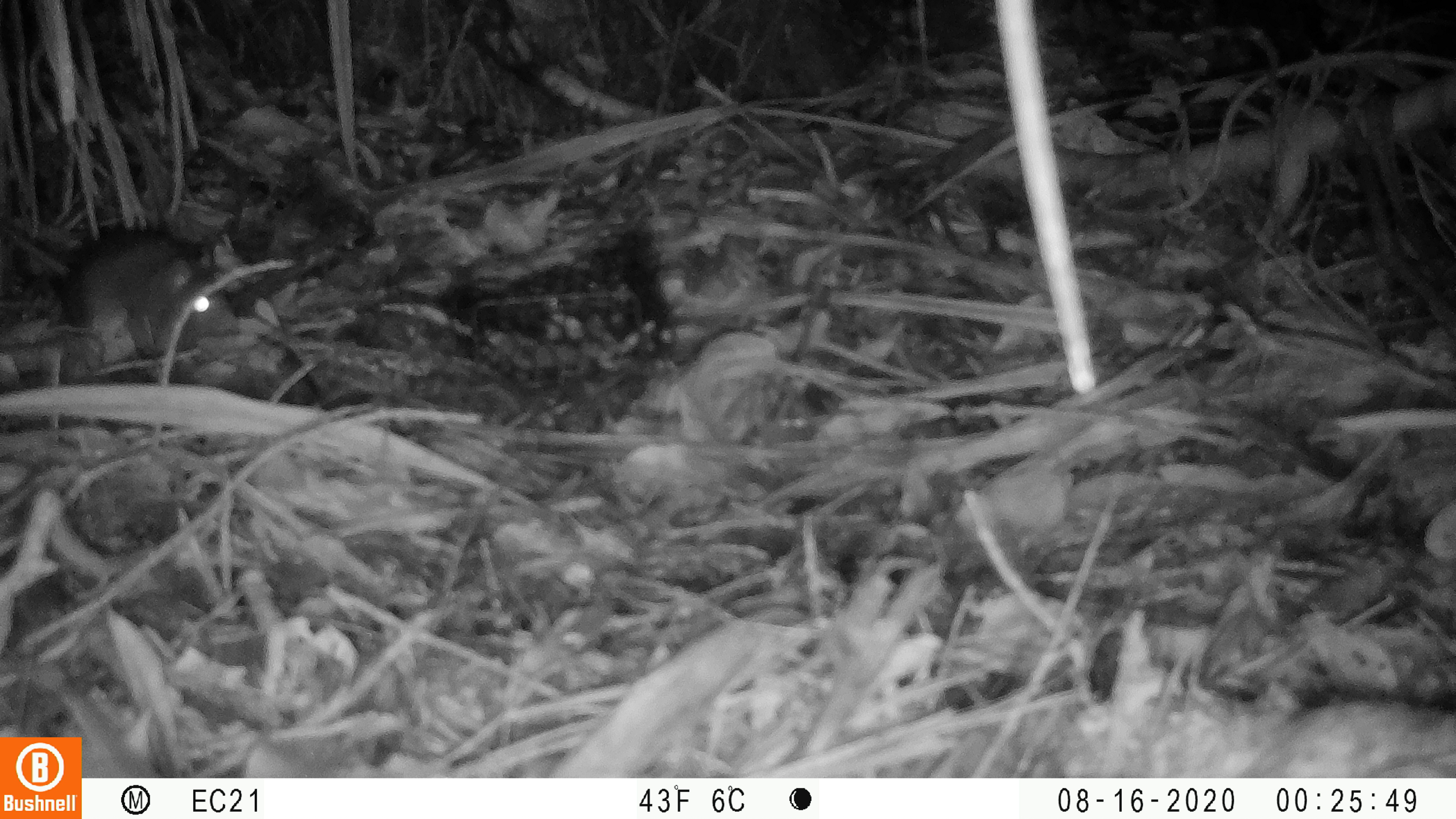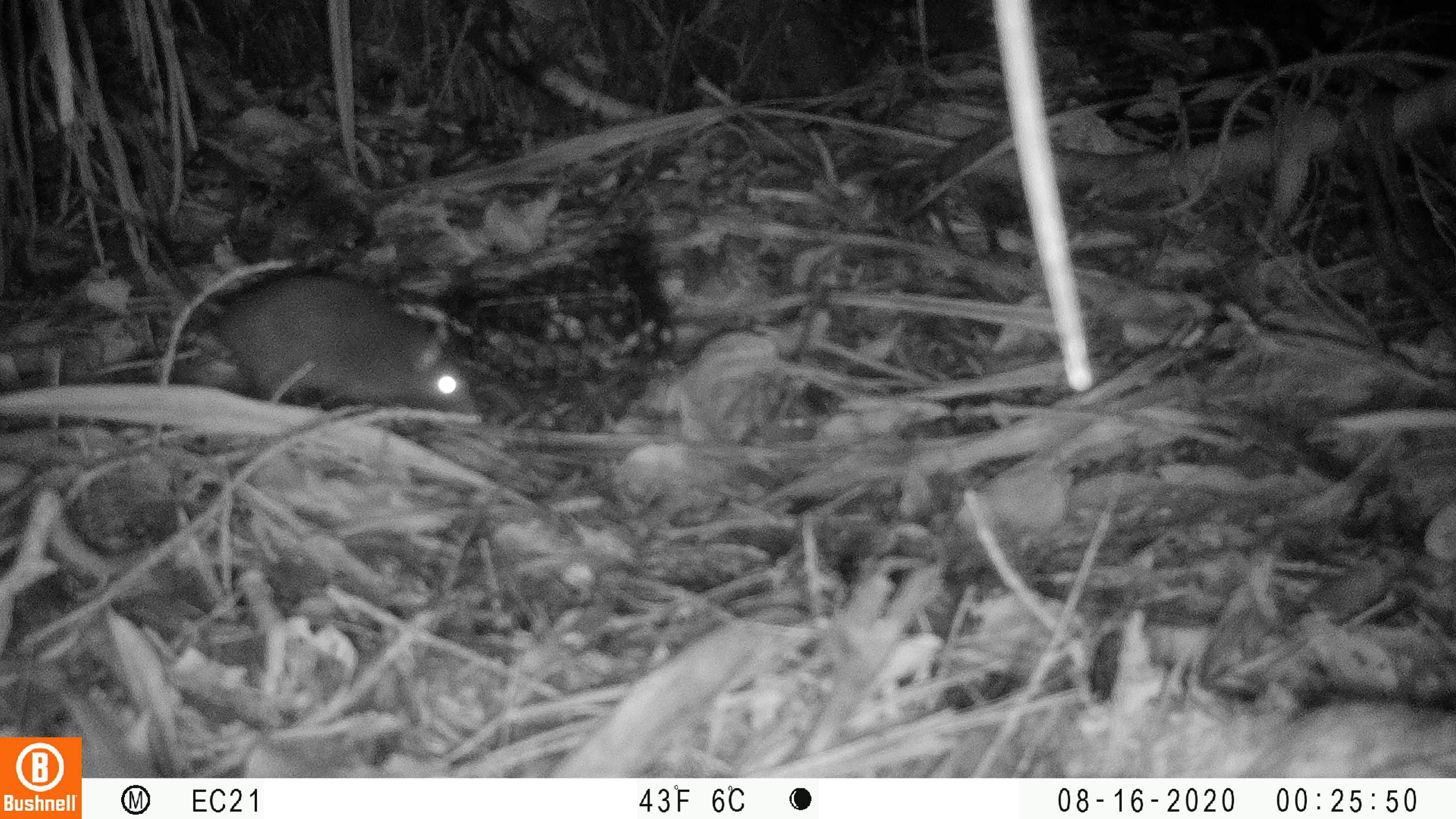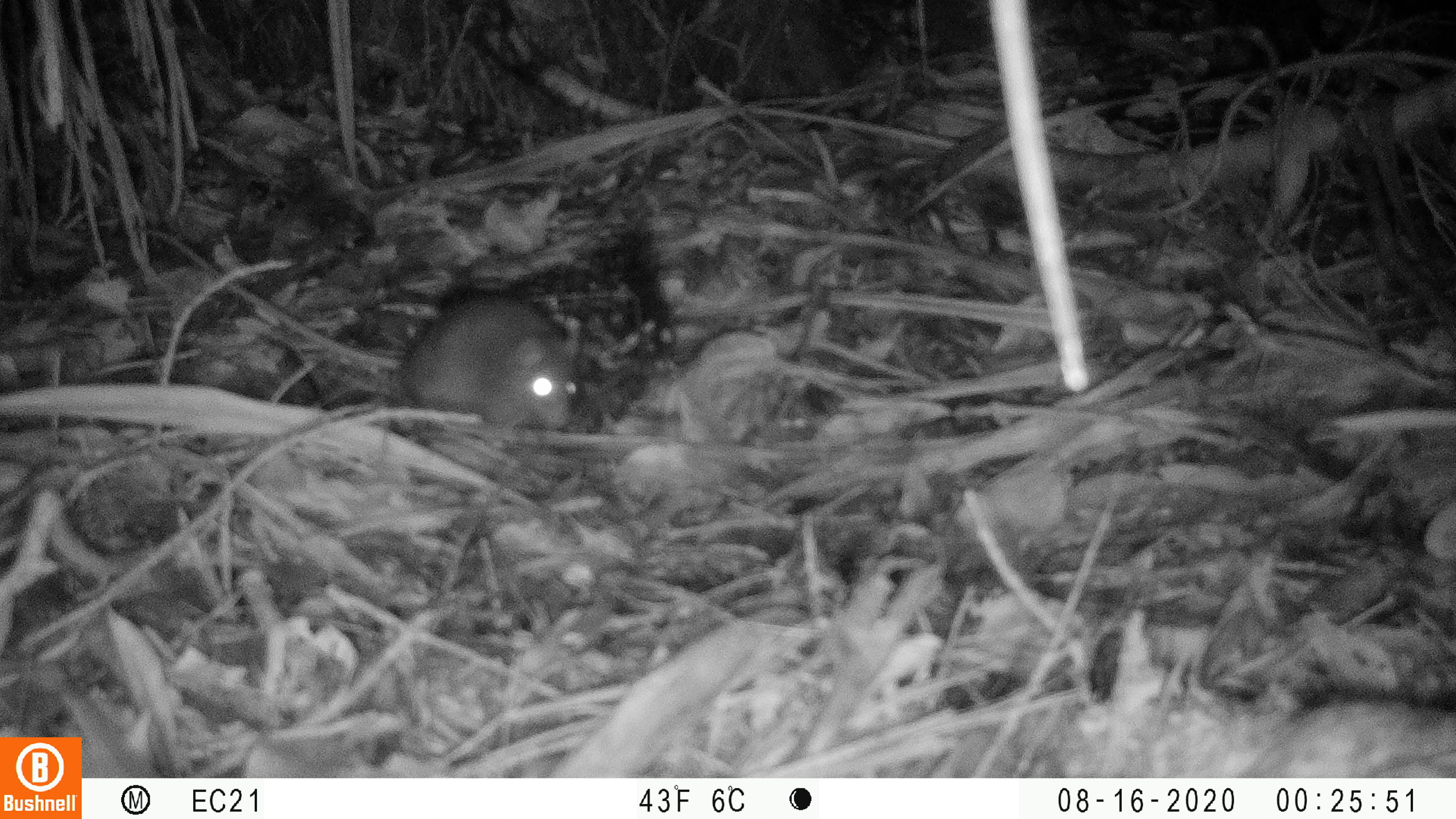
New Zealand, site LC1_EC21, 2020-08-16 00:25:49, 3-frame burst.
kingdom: Animalia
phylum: Chordata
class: Mammalia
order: Rodentia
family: Muridae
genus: Rattus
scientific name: Rattus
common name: rat